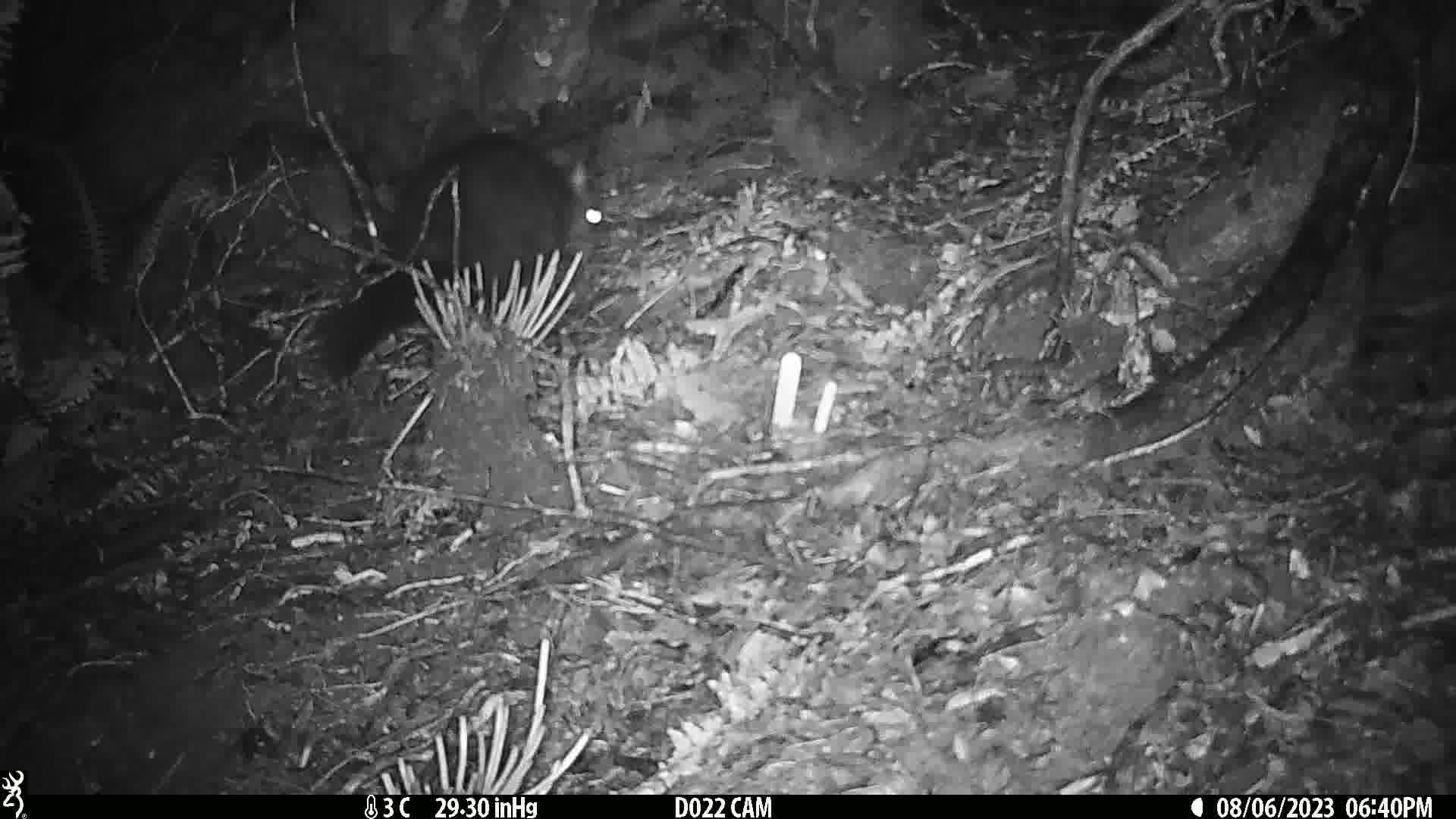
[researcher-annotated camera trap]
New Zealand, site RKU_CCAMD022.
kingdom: Animalia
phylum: Chordata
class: Mammalia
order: Diprotodontia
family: Phalangeridae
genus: Trichosurus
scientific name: Trichosurus vulpecula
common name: common brushtail possum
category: possum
Possum (common brushtail possum) (Trichosurus vulpecula).